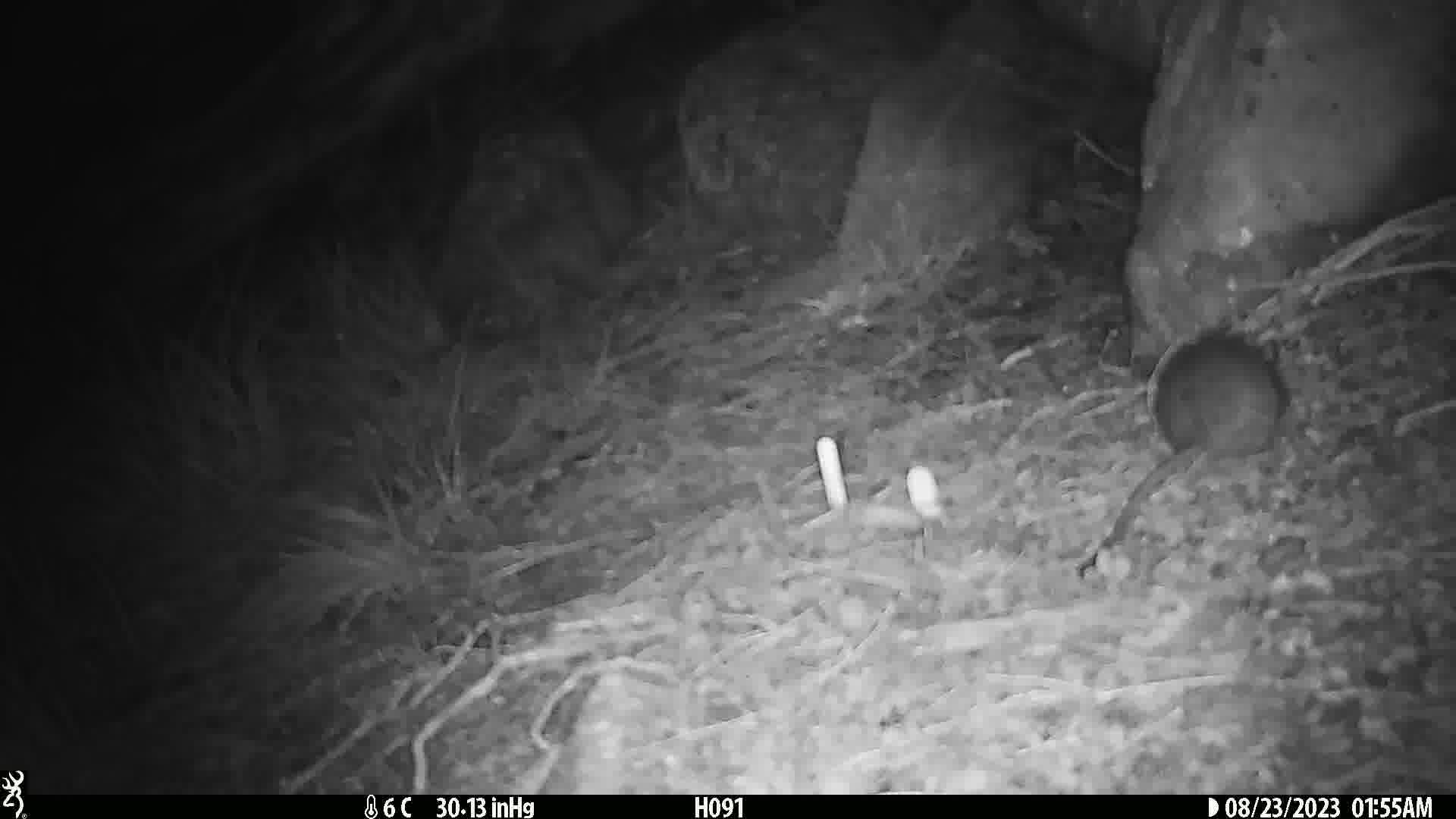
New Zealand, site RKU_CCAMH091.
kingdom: Animalia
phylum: Chordata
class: Mammalia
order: Rodentia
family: Muridae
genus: Rattus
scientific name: Rattus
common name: rat